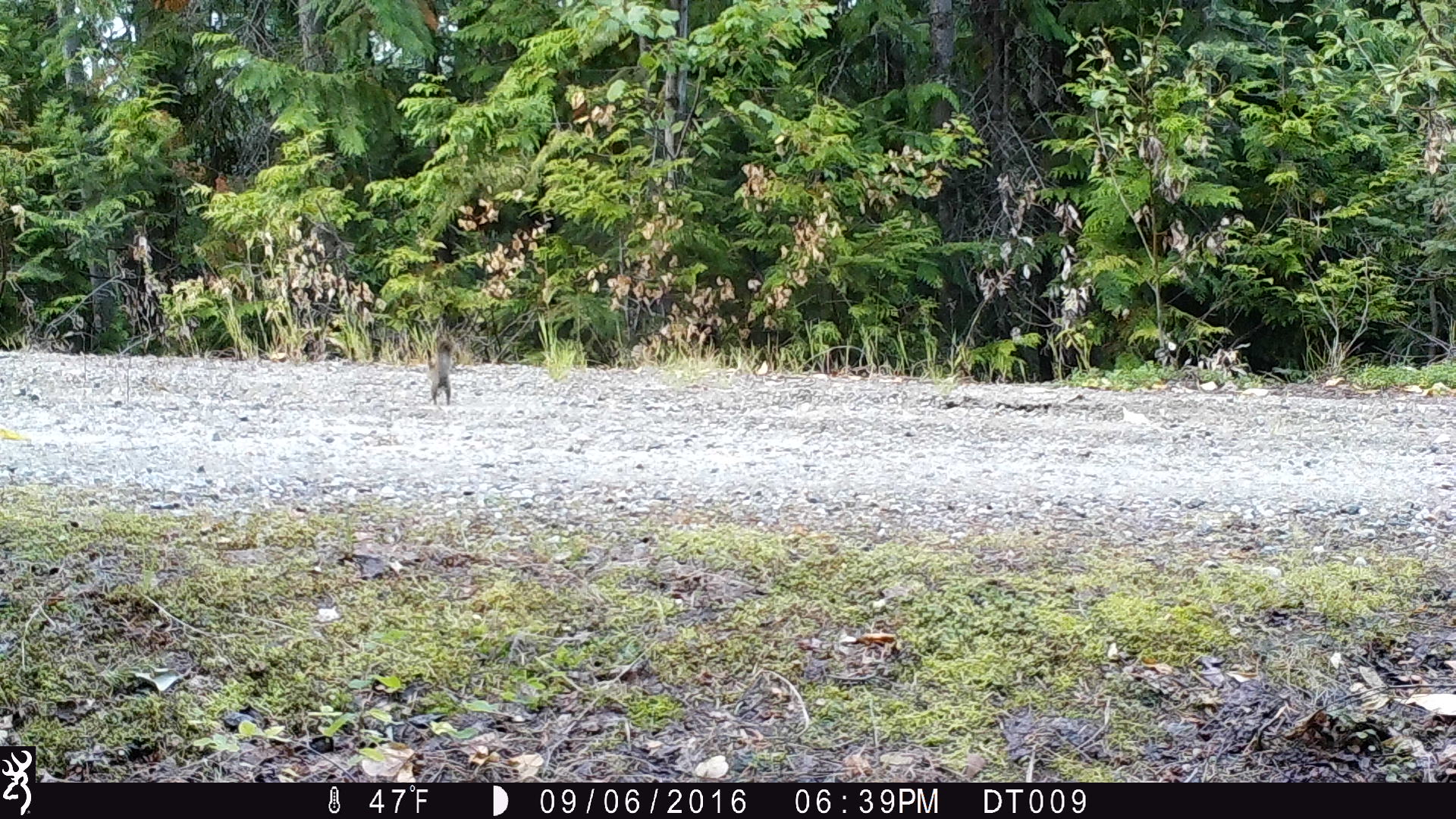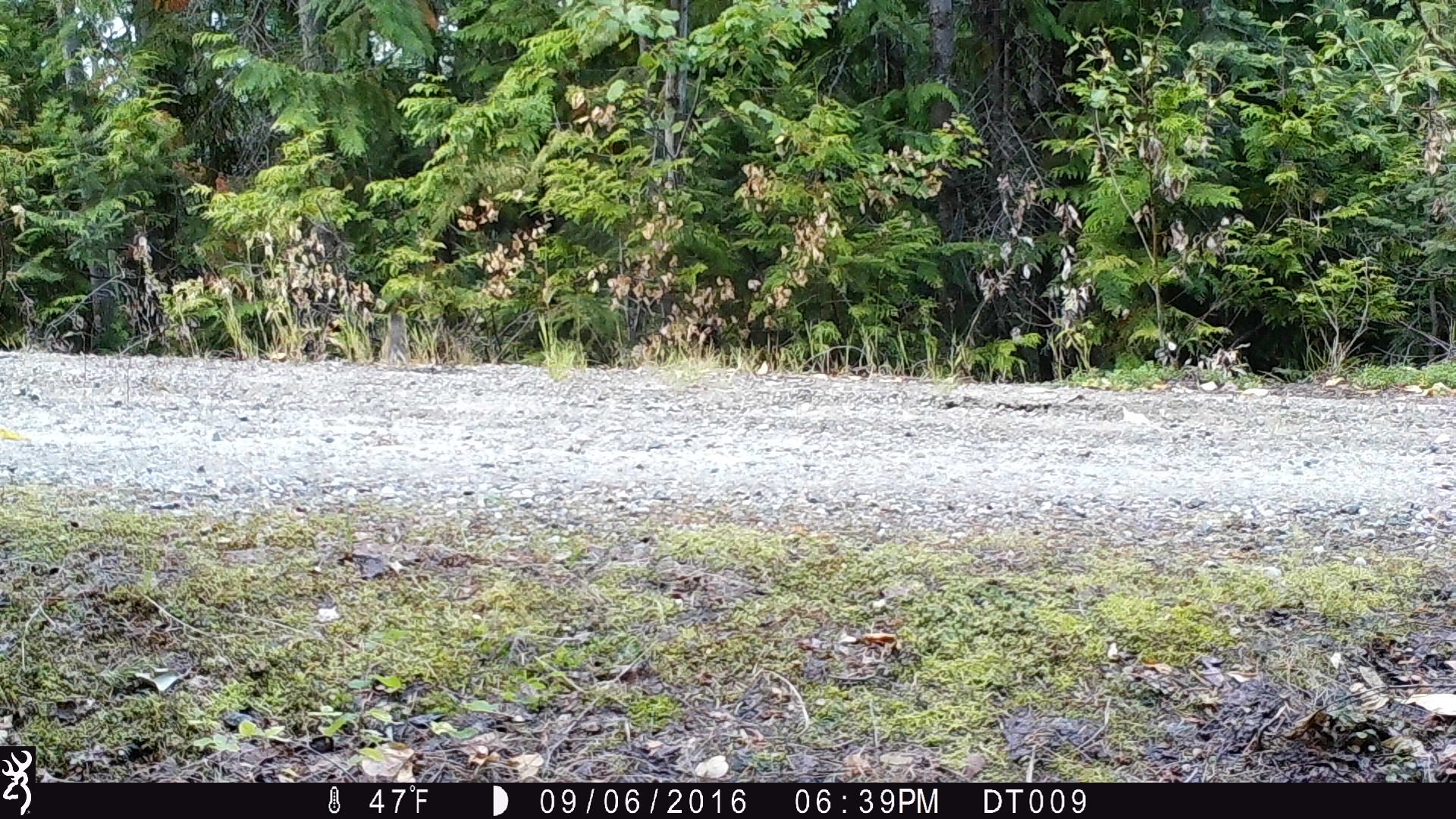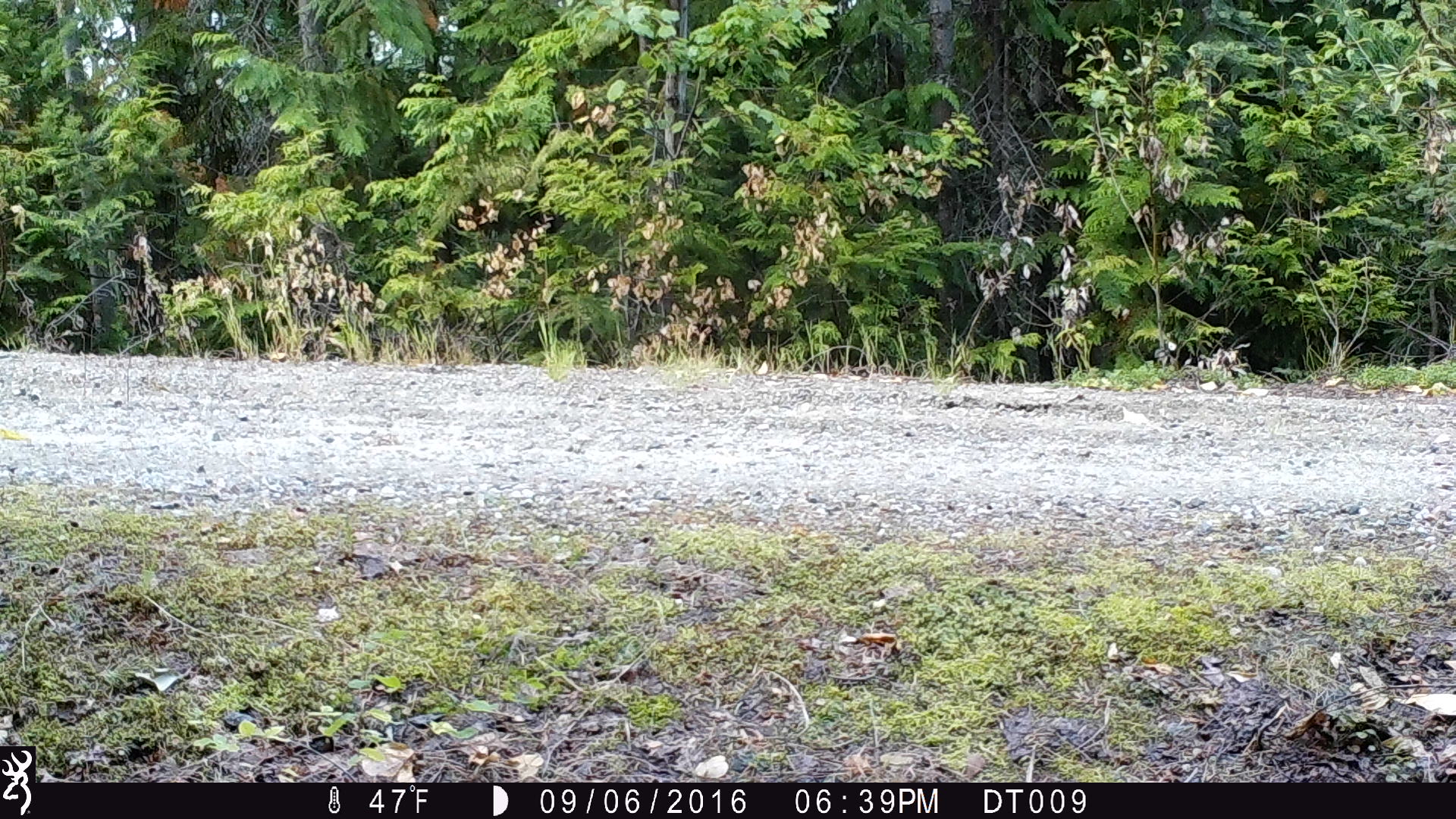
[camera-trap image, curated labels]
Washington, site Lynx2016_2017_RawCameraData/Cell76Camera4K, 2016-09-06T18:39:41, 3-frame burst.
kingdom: Animalia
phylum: Chordata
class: Mammalia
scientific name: Mammalia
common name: small mammal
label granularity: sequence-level